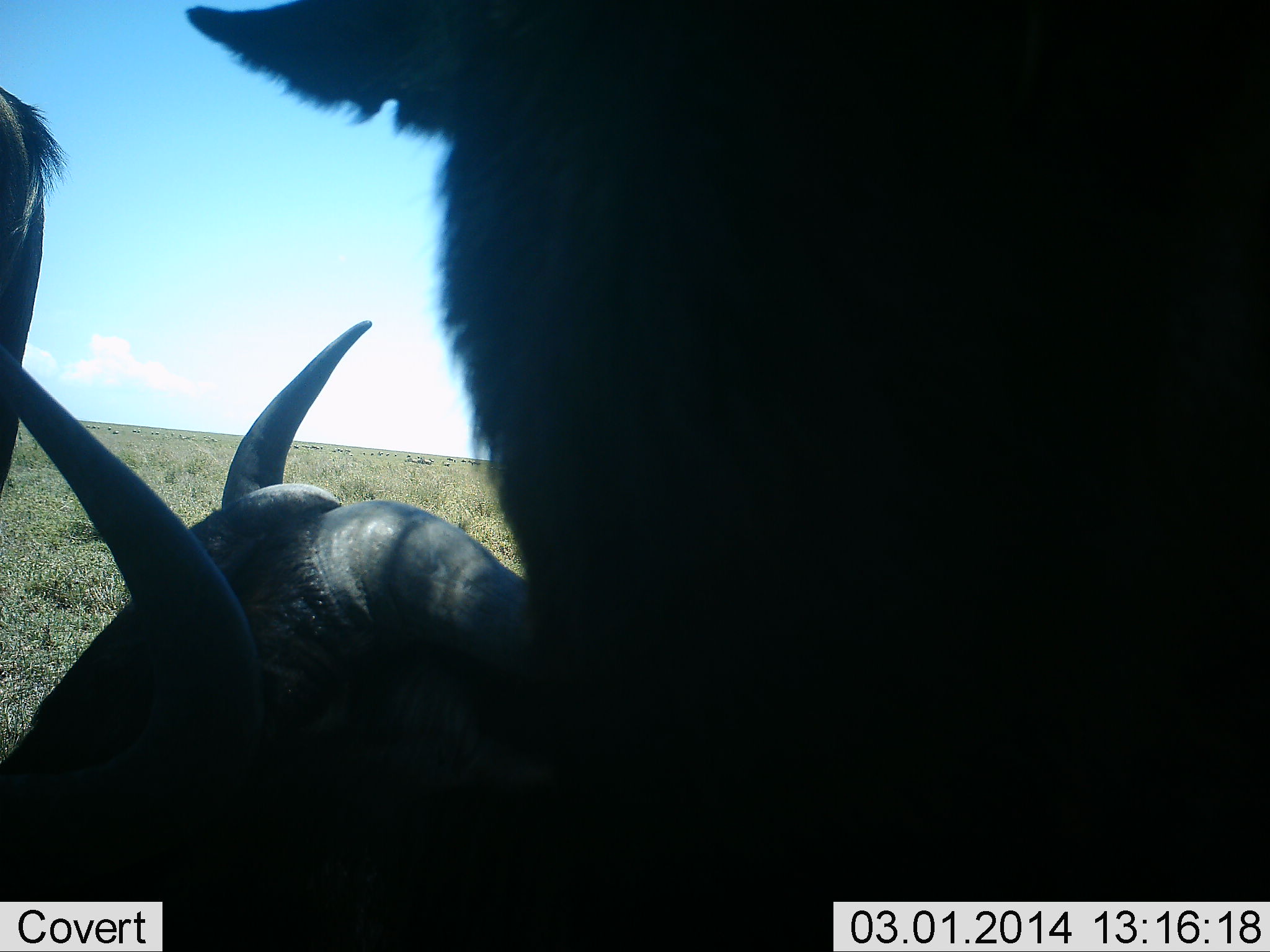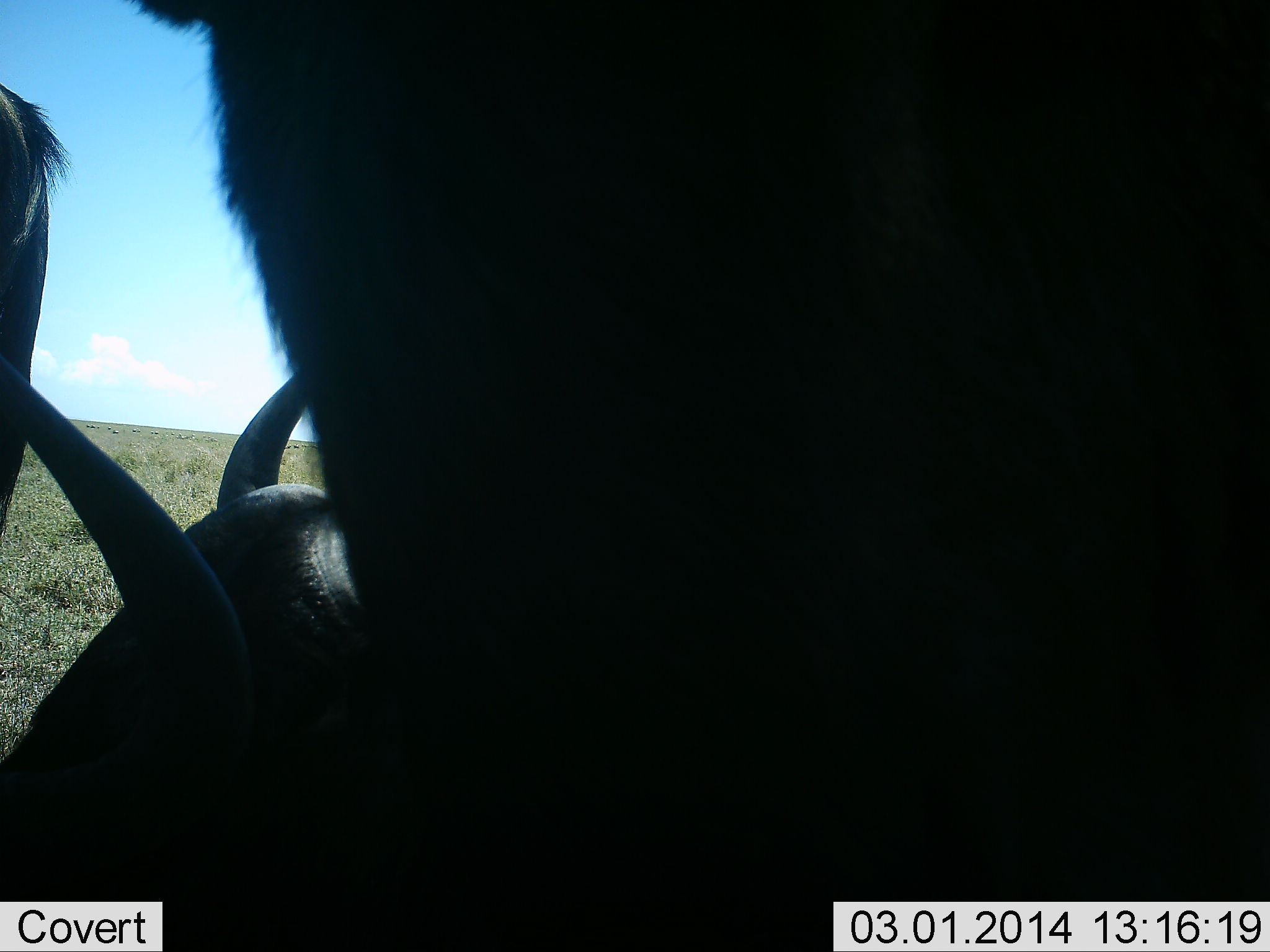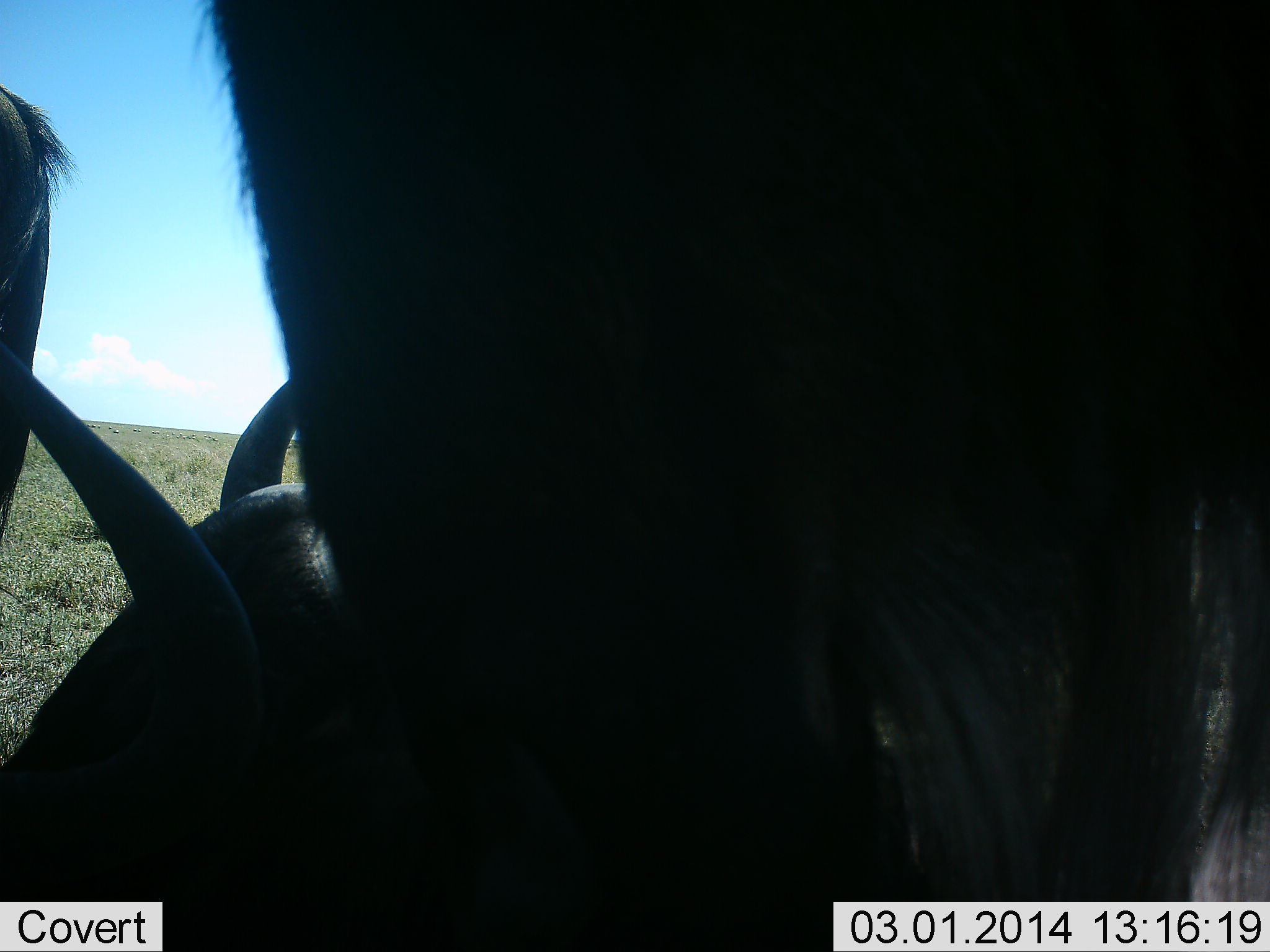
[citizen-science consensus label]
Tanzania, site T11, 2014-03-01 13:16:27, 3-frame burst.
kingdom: Animalia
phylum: Chordata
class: Mammalia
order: Artiodactyla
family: Bovidae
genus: Connochaetes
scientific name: Connochaetes taurinus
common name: blue wildebeest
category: wildebeest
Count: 3.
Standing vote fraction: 70%.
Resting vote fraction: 80%.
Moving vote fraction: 10%.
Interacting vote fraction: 10%.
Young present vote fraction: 0%.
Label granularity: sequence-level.